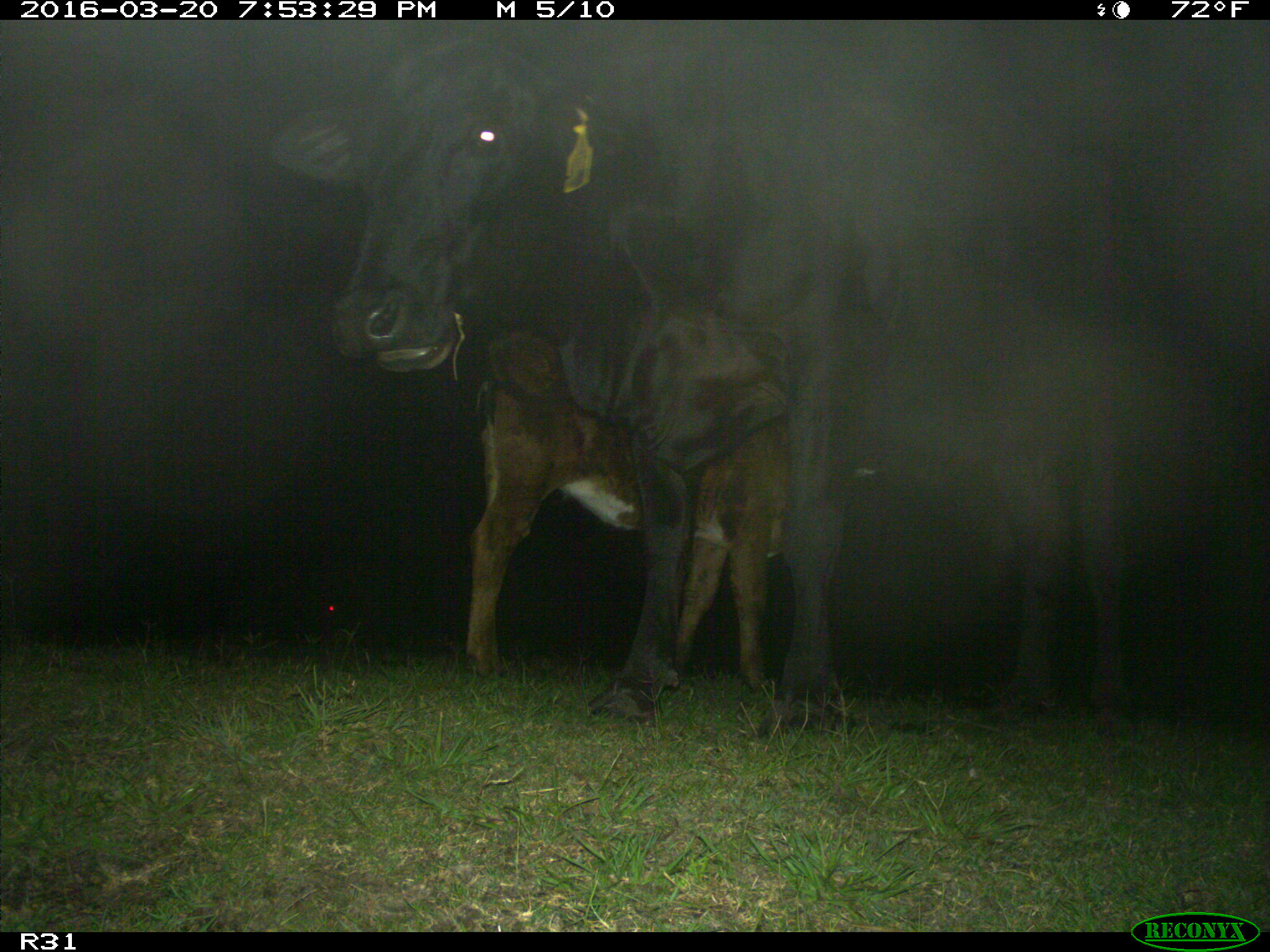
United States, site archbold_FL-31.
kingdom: Animalia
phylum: Chordata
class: Mammalia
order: Artiodactyla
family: Bovidae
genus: Bos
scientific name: Bos taurus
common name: domestic cow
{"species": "Bos taurus (domestic cow)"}